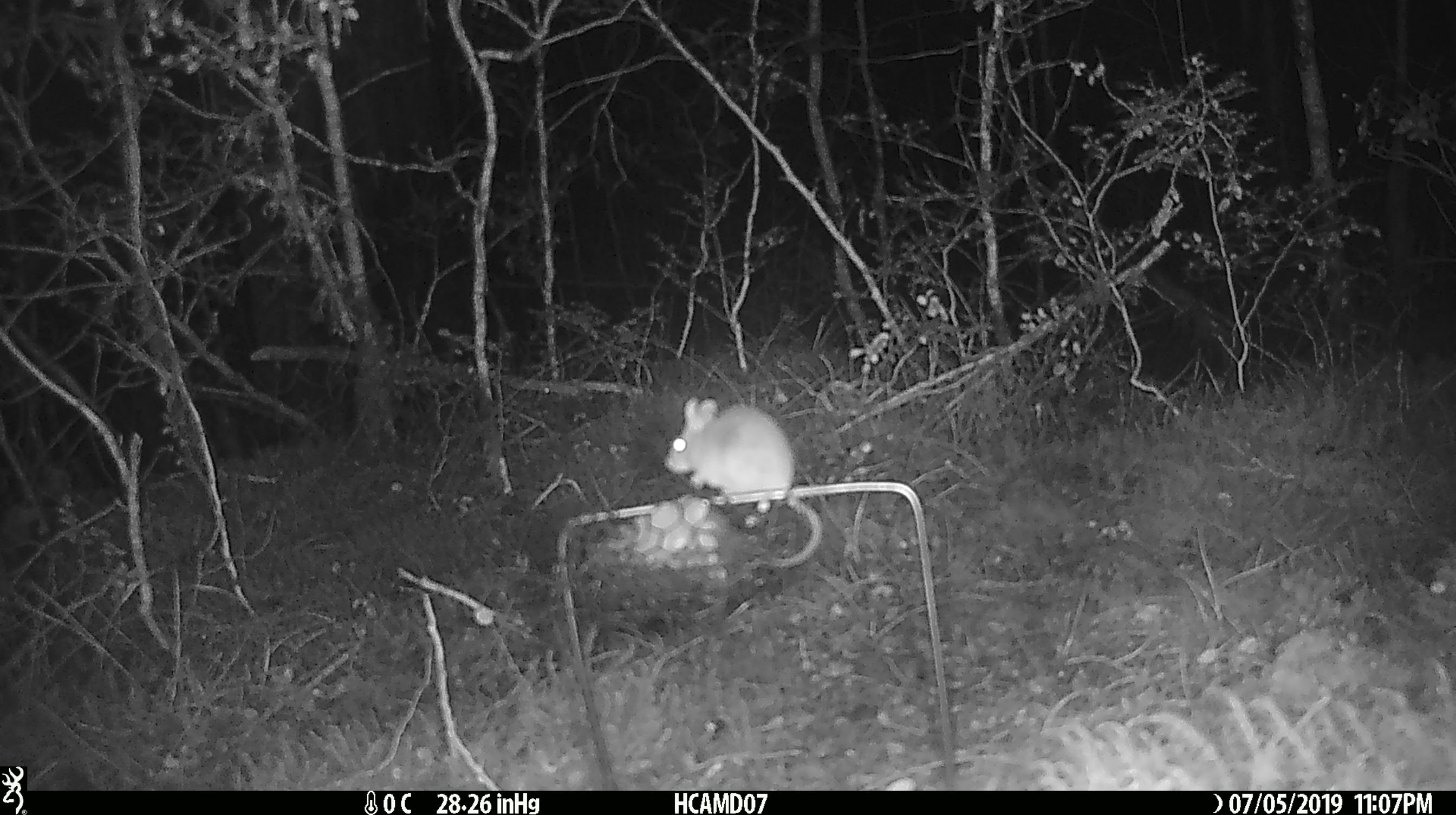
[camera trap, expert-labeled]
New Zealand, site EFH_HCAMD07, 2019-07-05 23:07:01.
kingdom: Animalia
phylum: Chordata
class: Mammalia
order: Rodentia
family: Muridae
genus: Mus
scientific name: Mus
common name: mouse